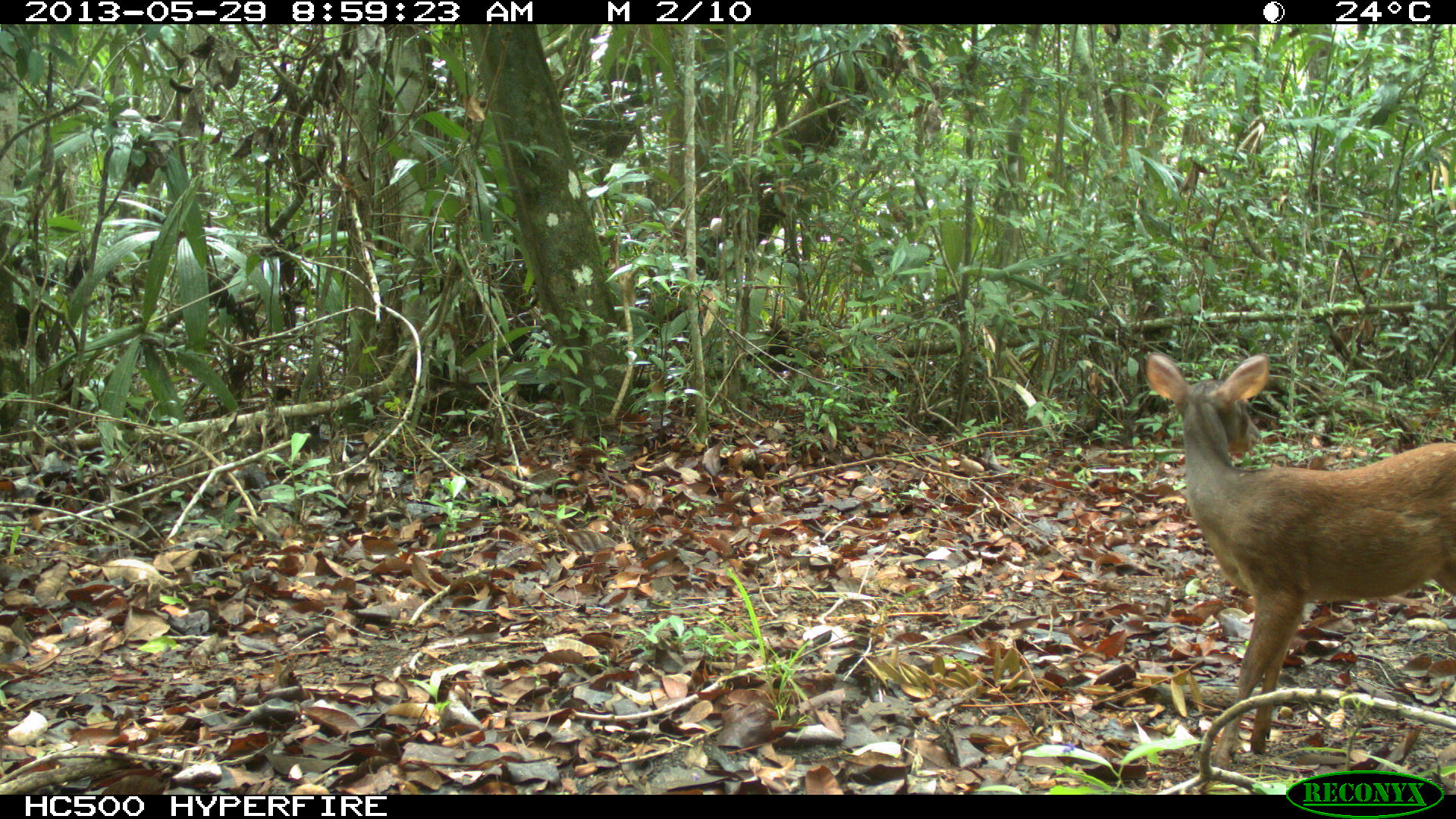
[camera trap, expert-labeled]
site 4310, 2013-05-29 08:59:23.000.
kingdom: Animalia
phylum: Chordata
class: Mammalia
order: Artiodactyla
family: Cervidae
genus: Mazama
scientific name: Mazama temama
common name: central american red brocket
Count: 1.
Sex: female.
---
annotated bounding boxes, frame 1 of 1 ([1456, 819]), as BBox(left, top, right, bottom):
mazama temama: BBox(1143, 352, 1456, 770)